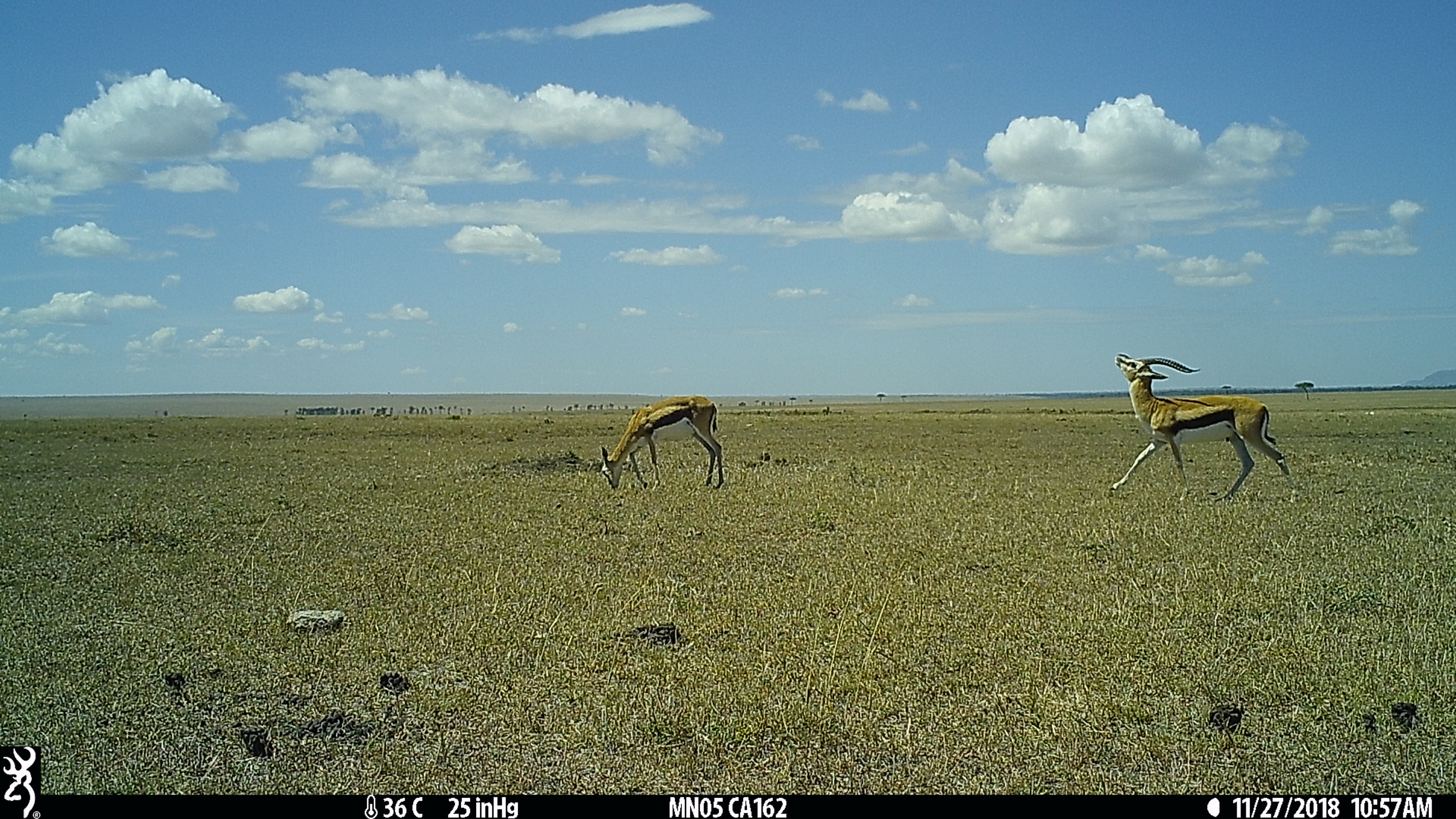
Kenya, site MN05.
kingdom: Animalia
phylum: Chordata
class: Mammalia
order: Artiodactyla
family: Bovidae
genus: Eudorcas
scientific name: Eudorcas thomsonii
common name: thomon's gazelle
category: gazelle thomsons